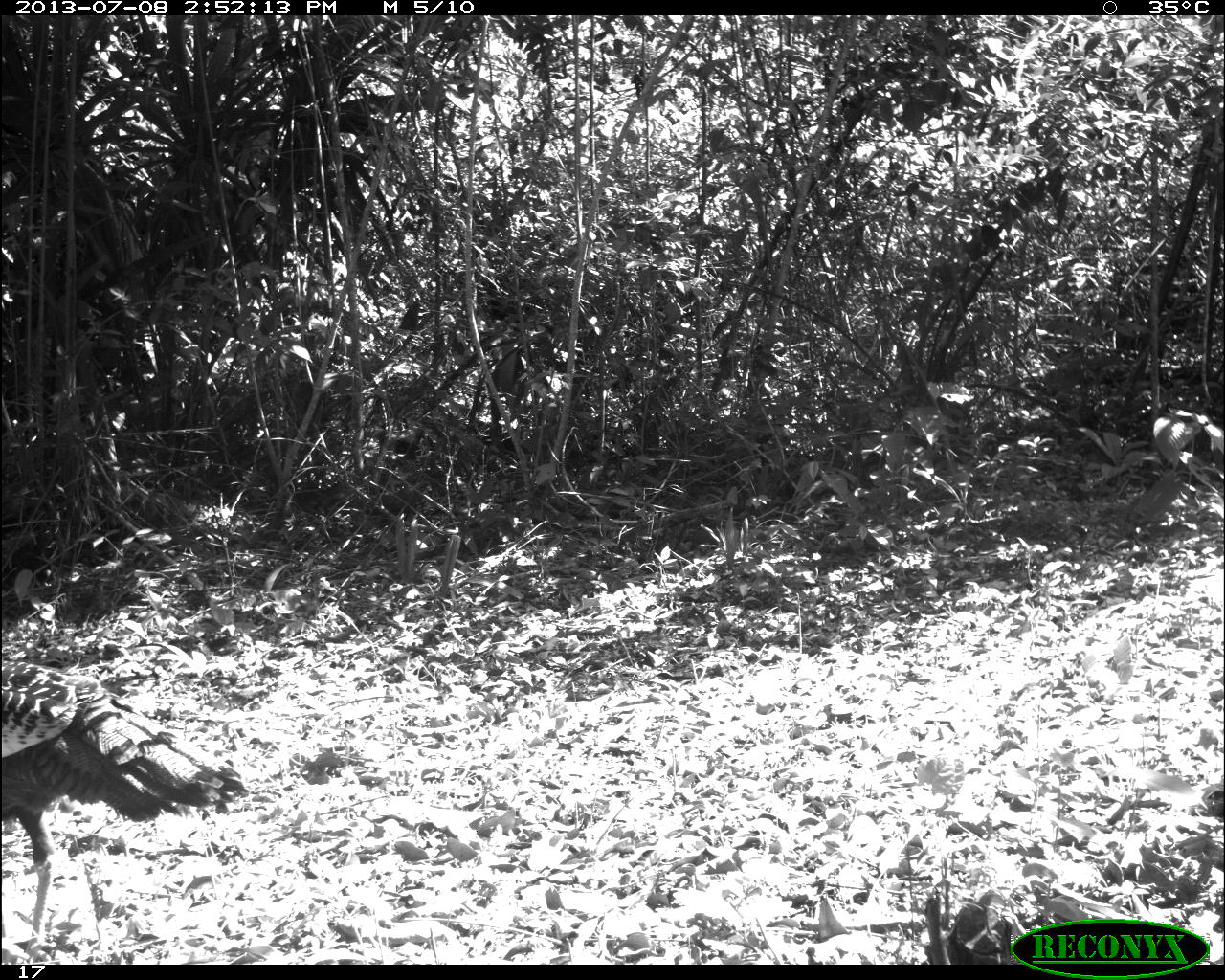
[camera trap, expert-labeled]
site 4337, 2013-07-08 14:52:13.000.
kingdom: Animalia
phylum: Chordata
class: Aves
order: Galliformes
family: Phasianidae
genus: Meleagris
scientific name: Meleagris ocellata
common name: ocellated turkey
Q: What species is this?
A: Meleagris ocellata (ocellated turkey).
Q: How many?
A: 1.